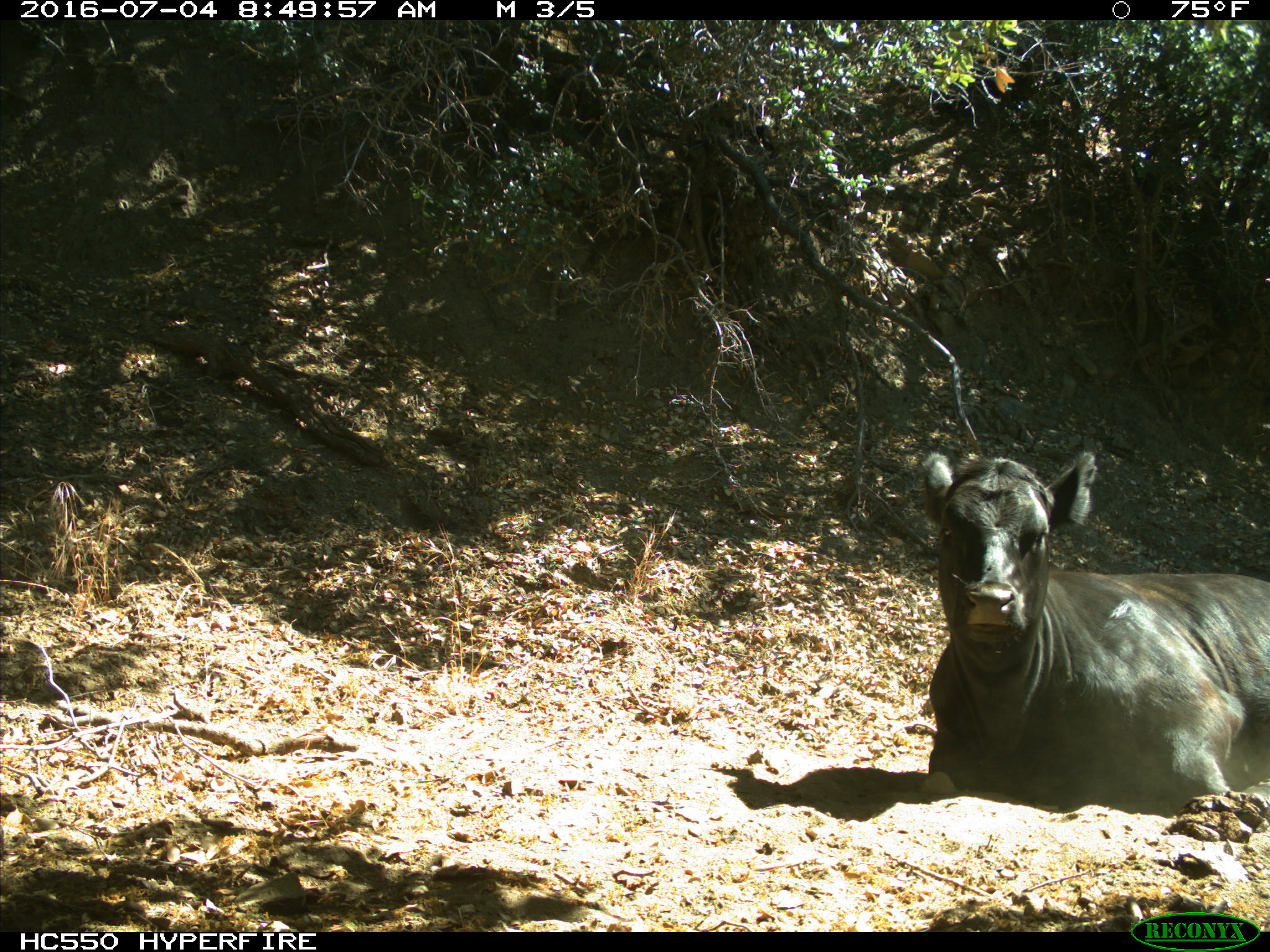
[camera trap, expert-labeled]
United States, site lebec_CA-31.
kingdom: Animalia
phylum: Chordata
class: Mammalia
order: Artiodactyla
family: Bovidae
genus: Bos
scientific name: Bos taurus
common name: domestic cow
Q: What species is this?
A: Bos taurus (domestic cow).